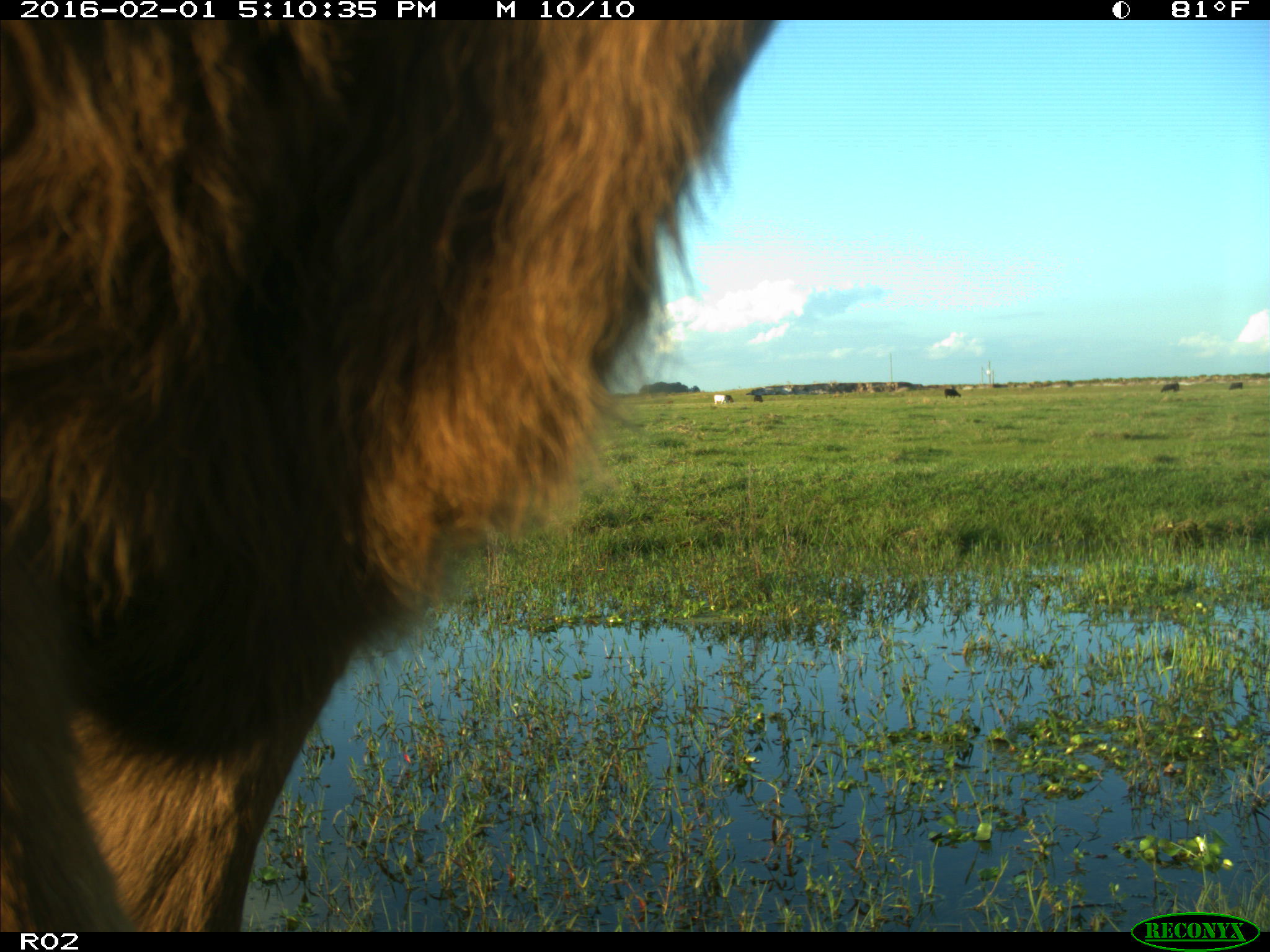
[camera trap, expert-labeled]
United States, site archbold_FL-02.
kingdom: Animalia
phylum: Chordata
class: Mammalia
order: Artiodactyla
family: Bovidae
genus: Bos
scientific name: Bos taurus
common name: domestic cow